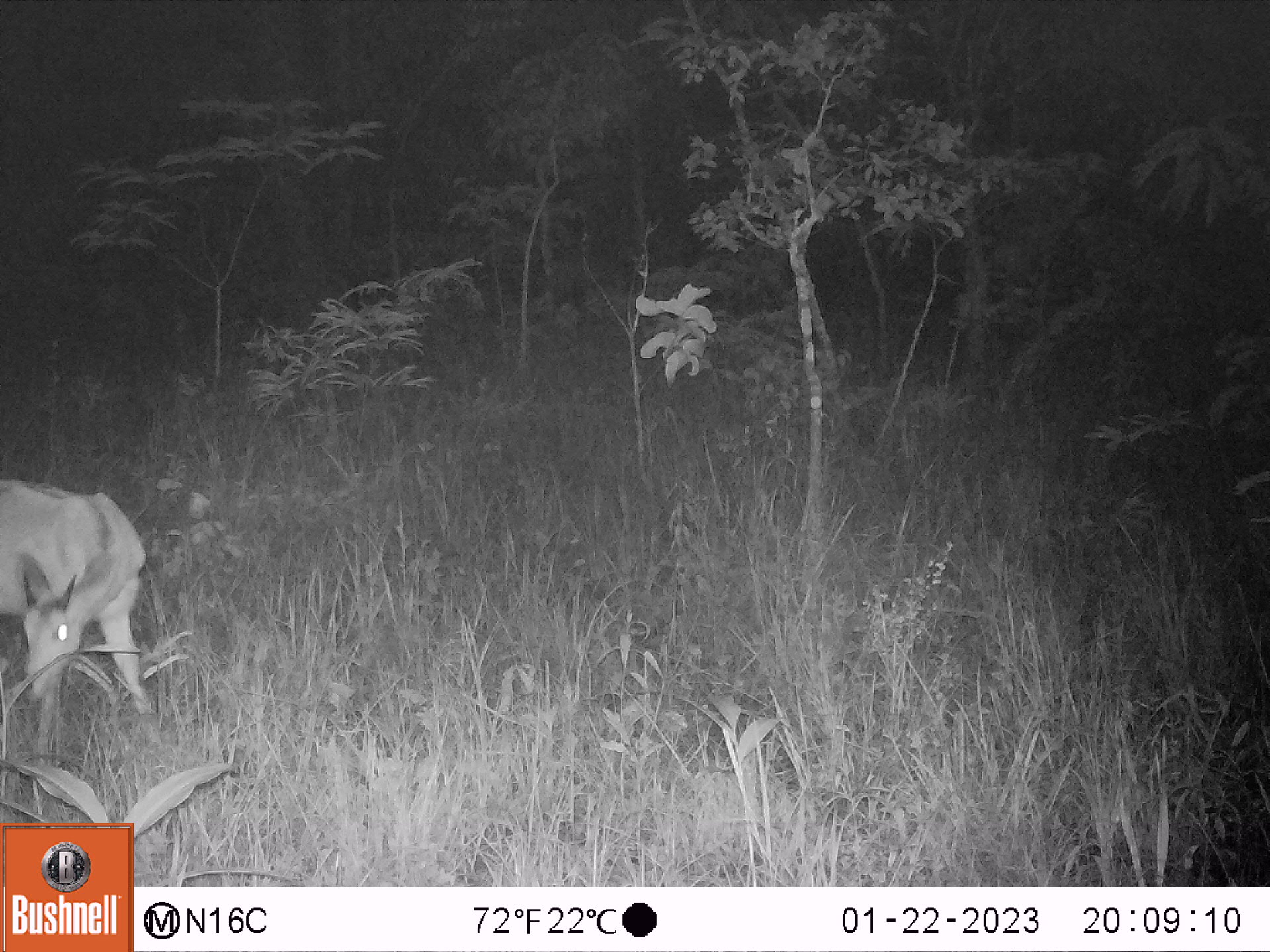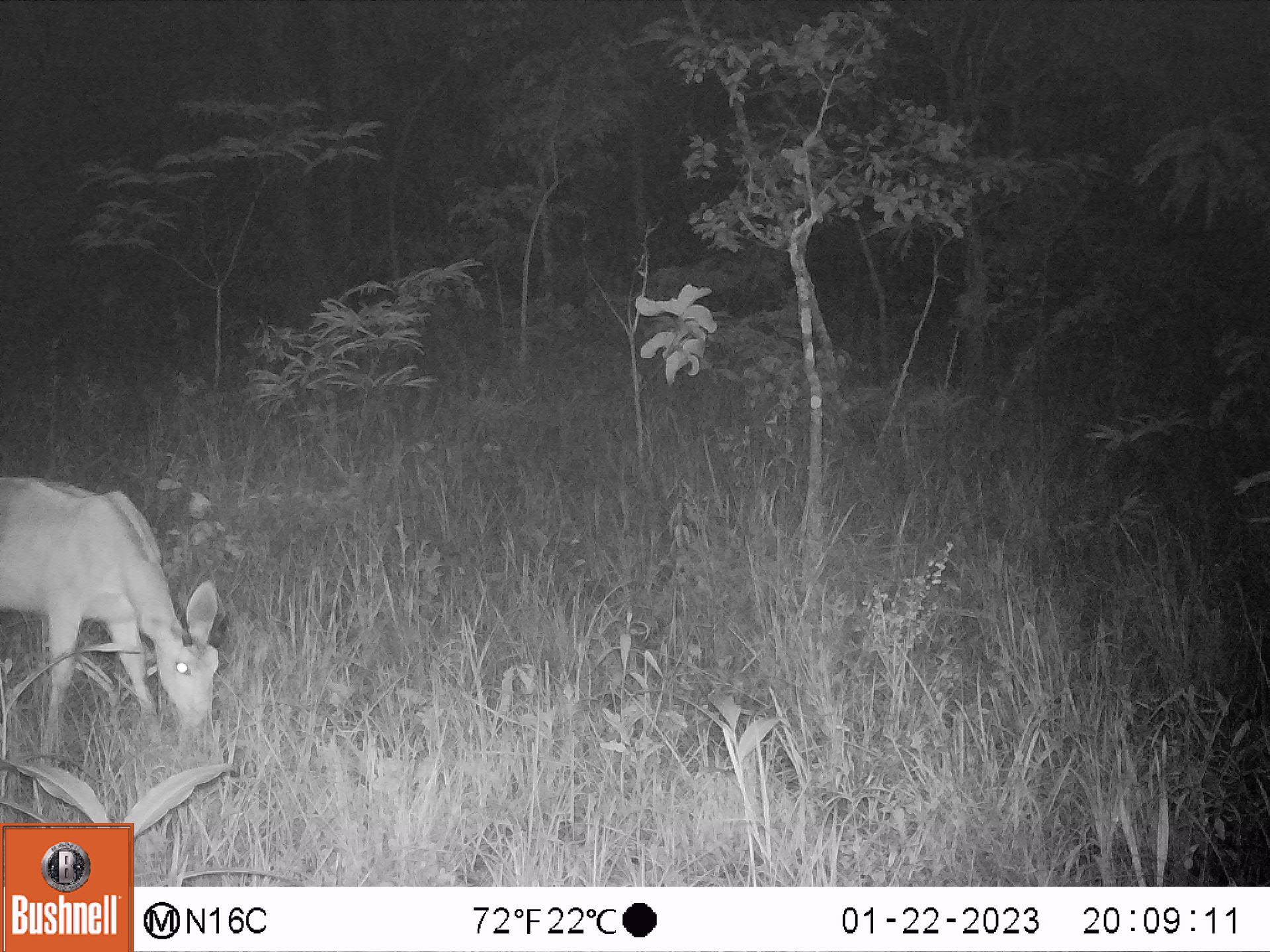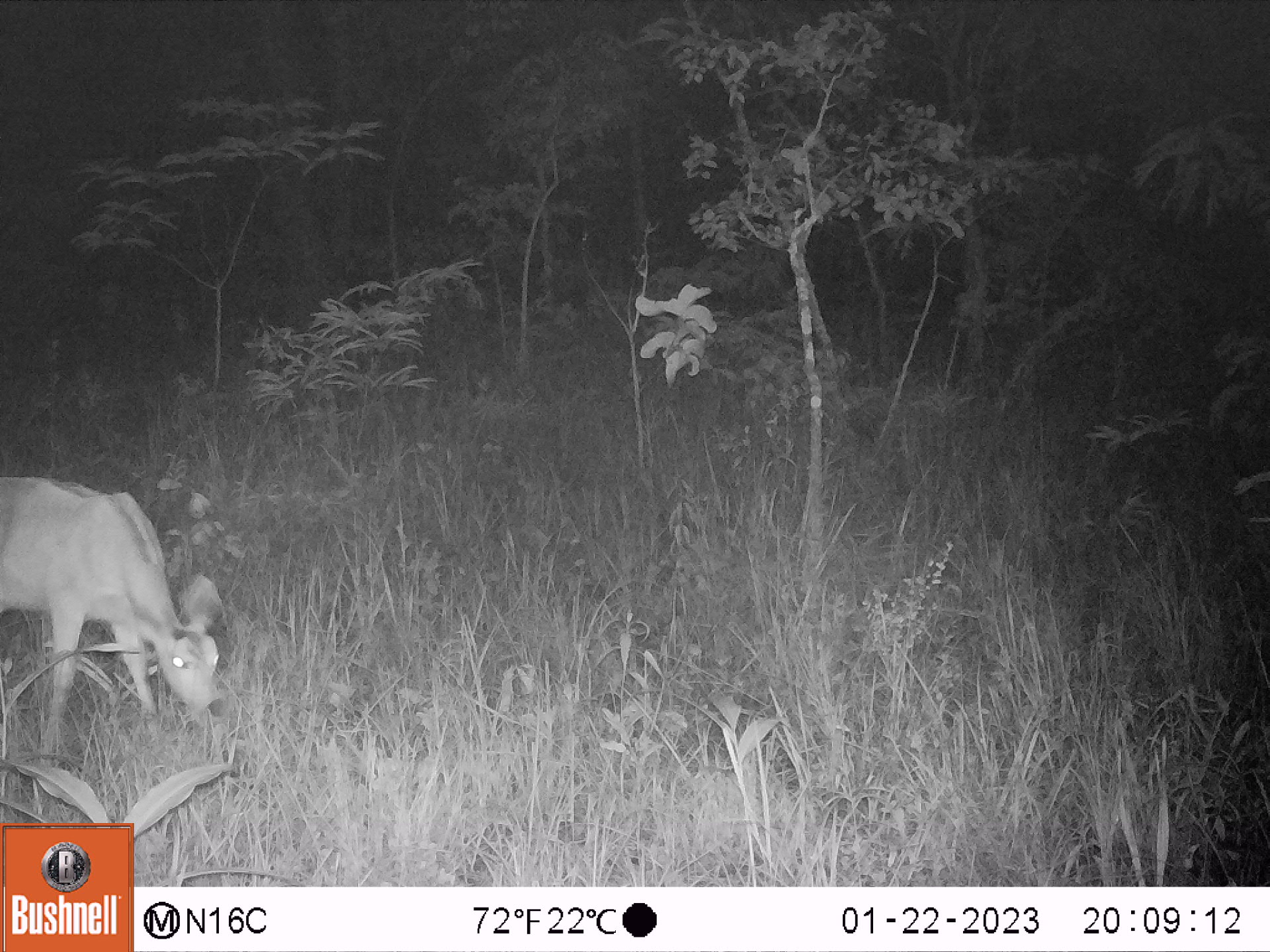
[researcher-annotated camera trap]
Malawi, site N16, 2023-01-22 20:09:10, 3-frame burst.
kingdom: Animalia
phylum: Chordata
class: Mammalia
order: Artiodactyla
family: Bovidae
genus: Redunca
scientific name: Redunca arundinum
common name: southern reedbuck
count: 1